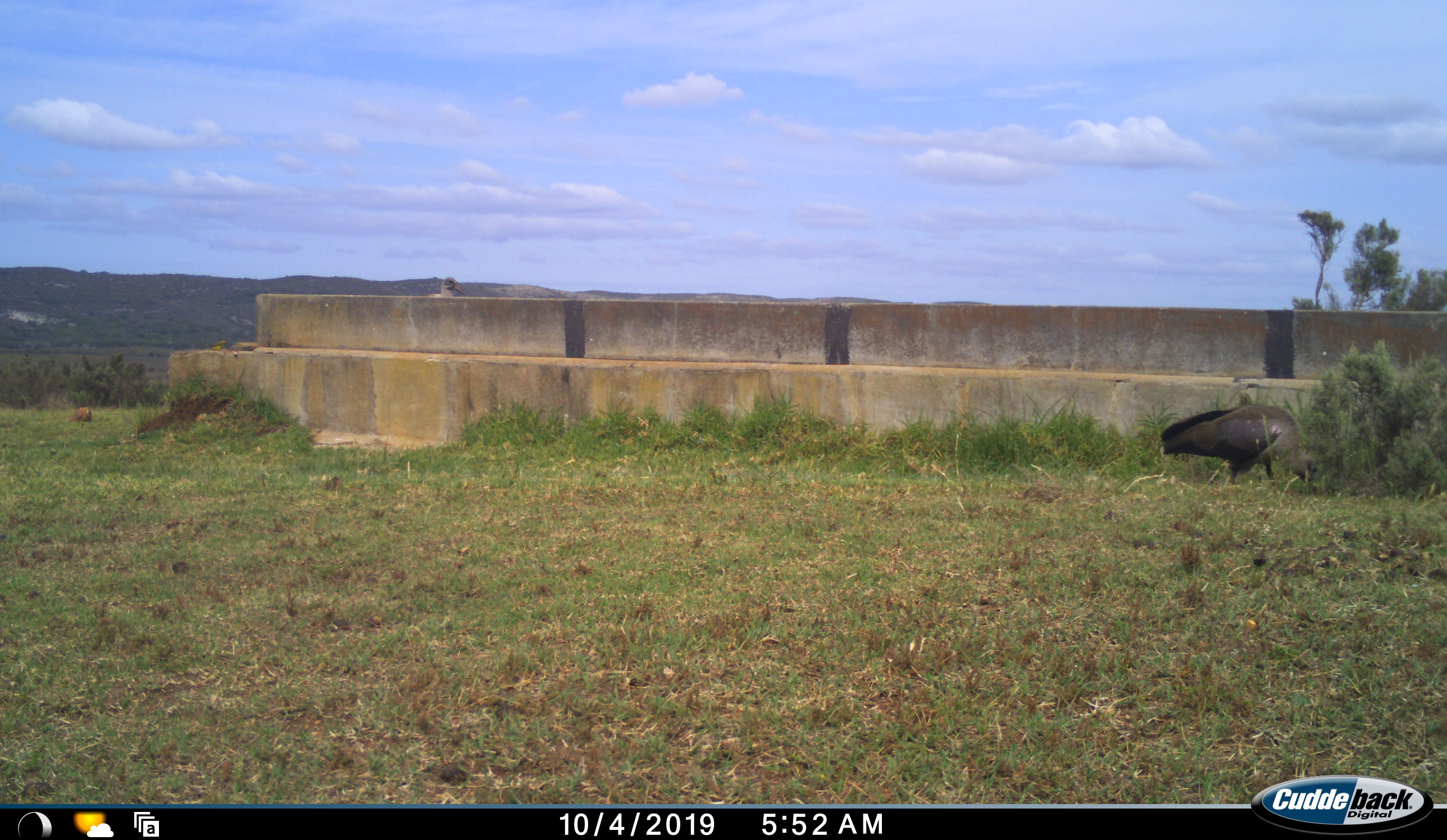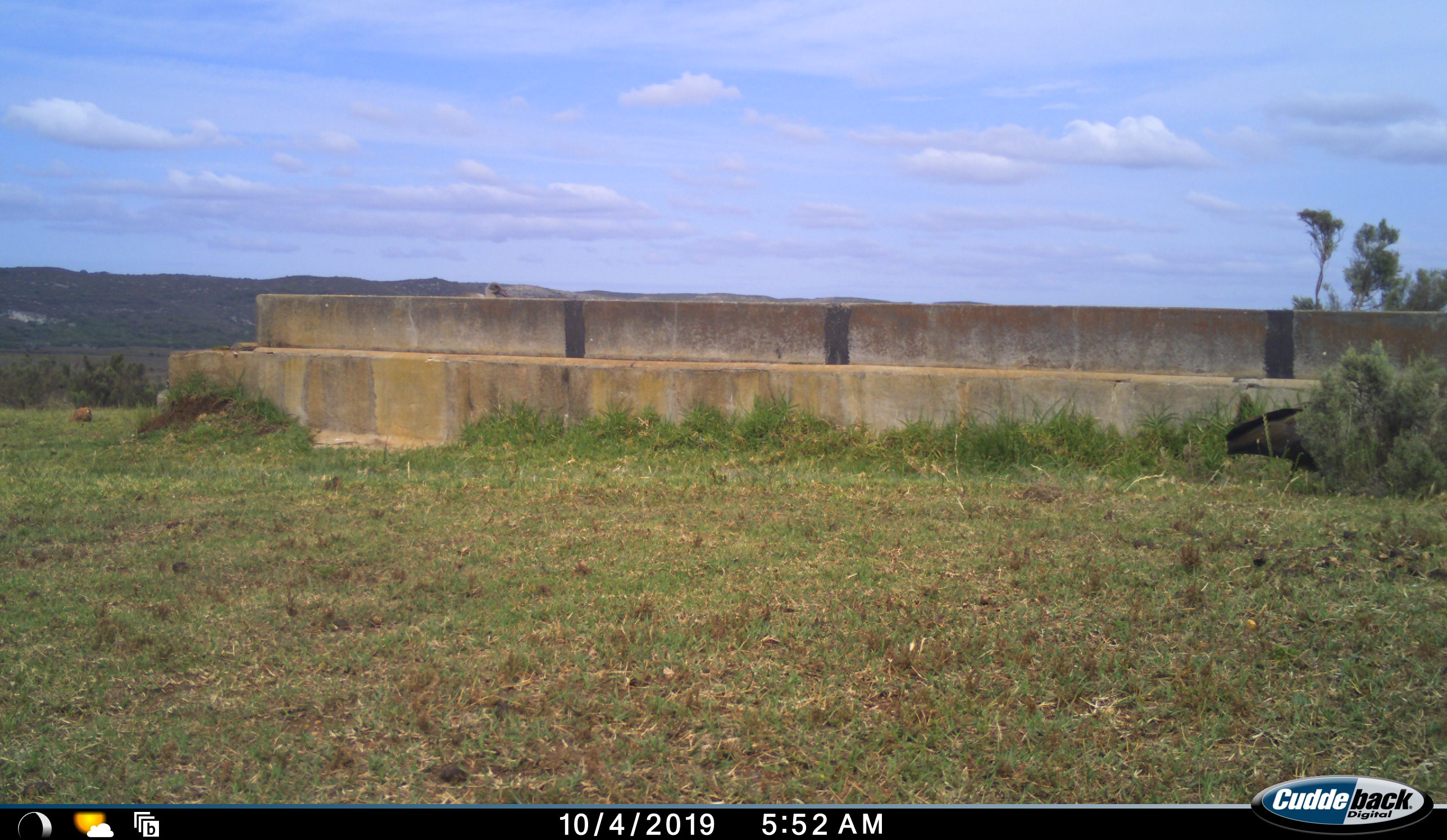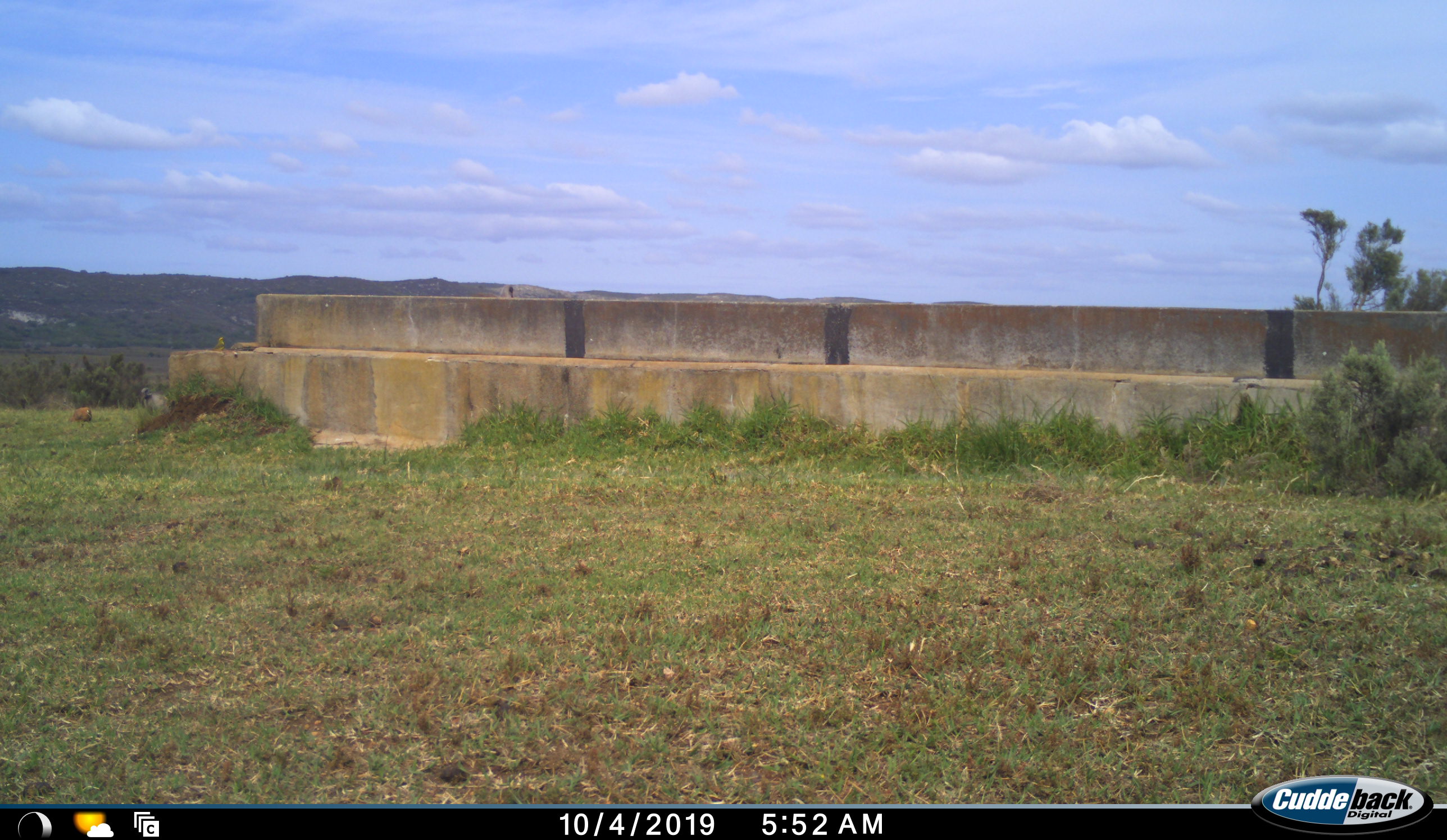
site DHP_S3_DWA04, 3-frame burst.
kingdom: Animalia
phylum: Chordata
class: Aves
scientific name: Aves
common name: bird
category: birdother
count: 3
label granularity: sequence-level